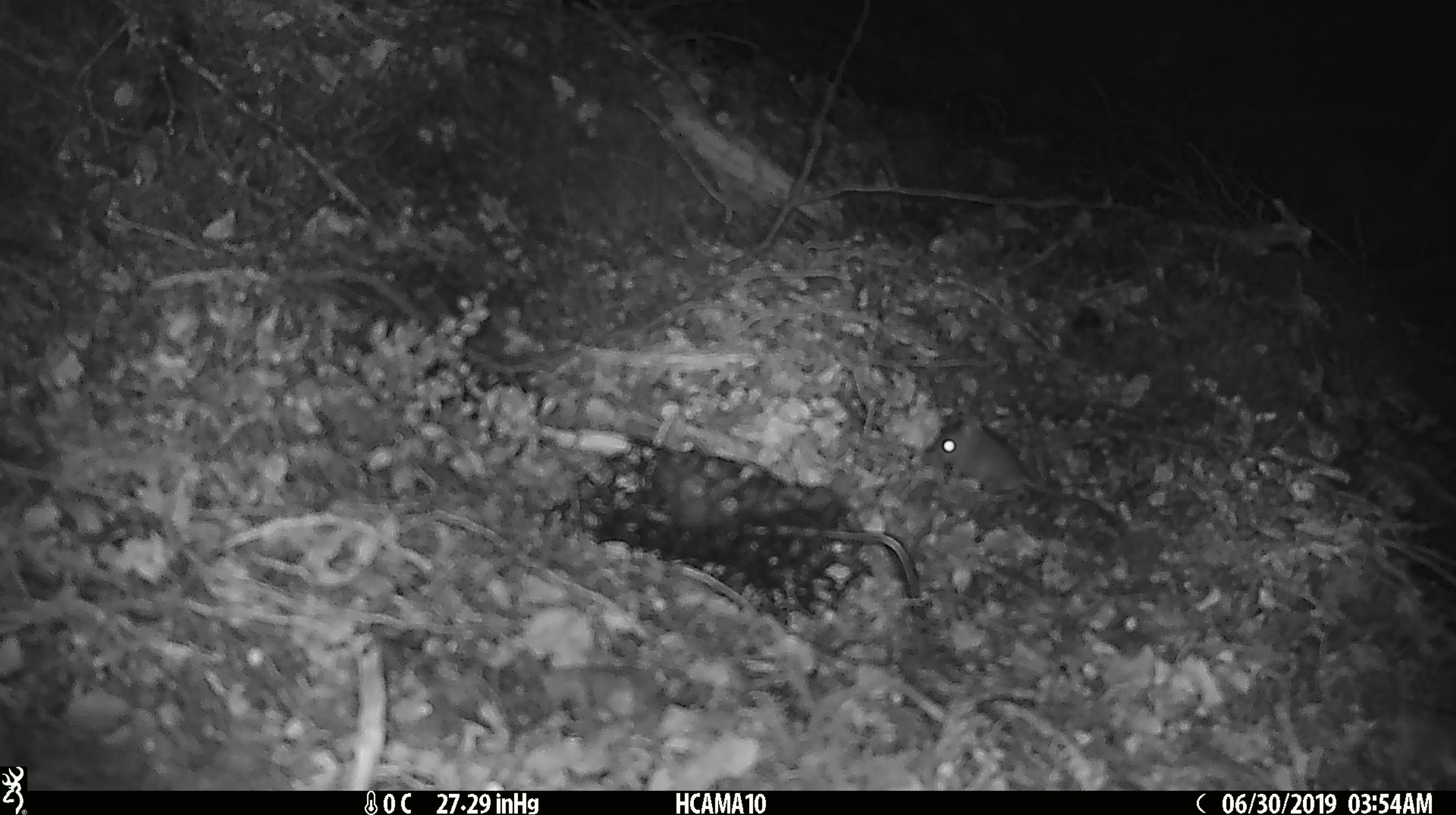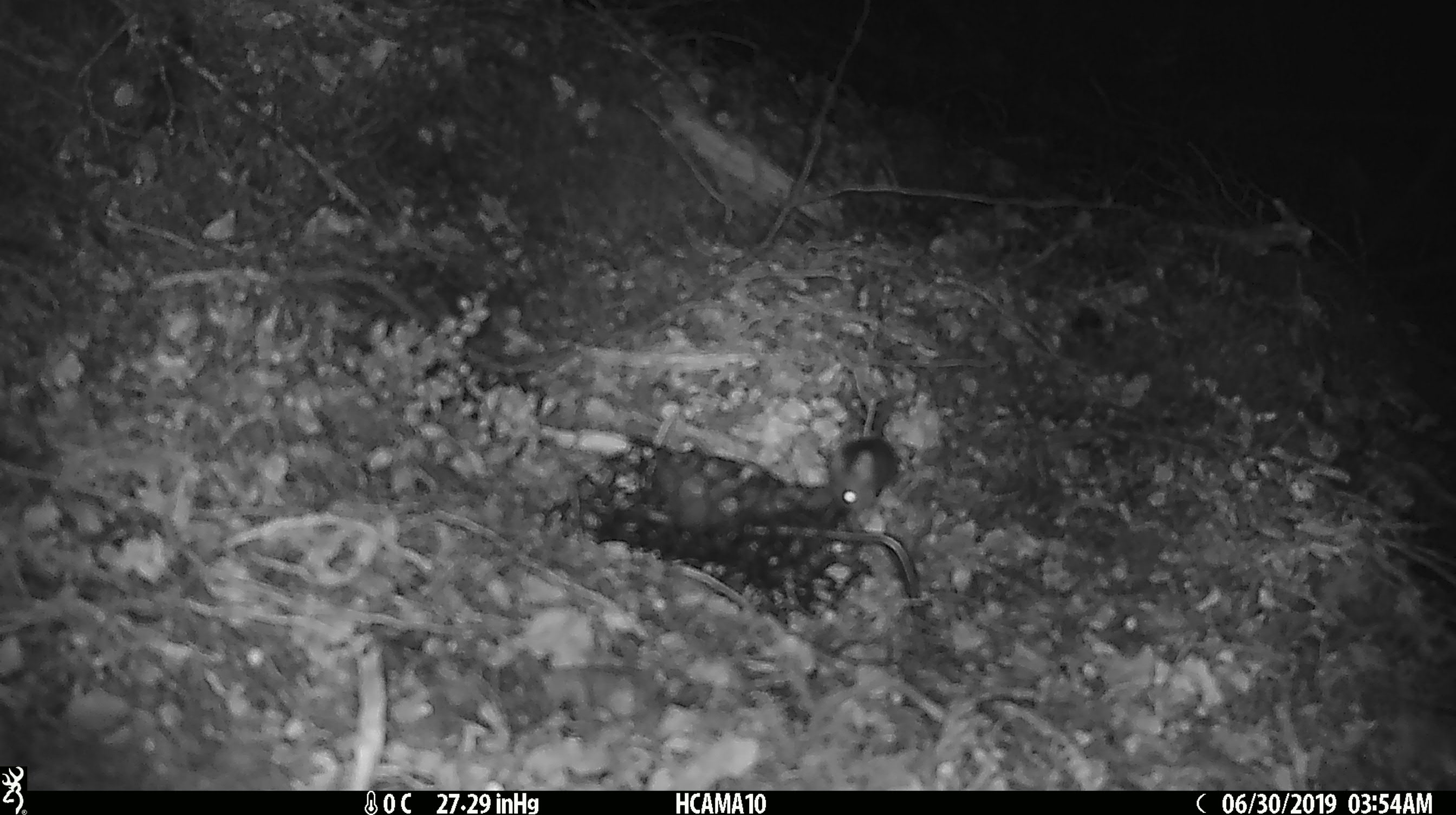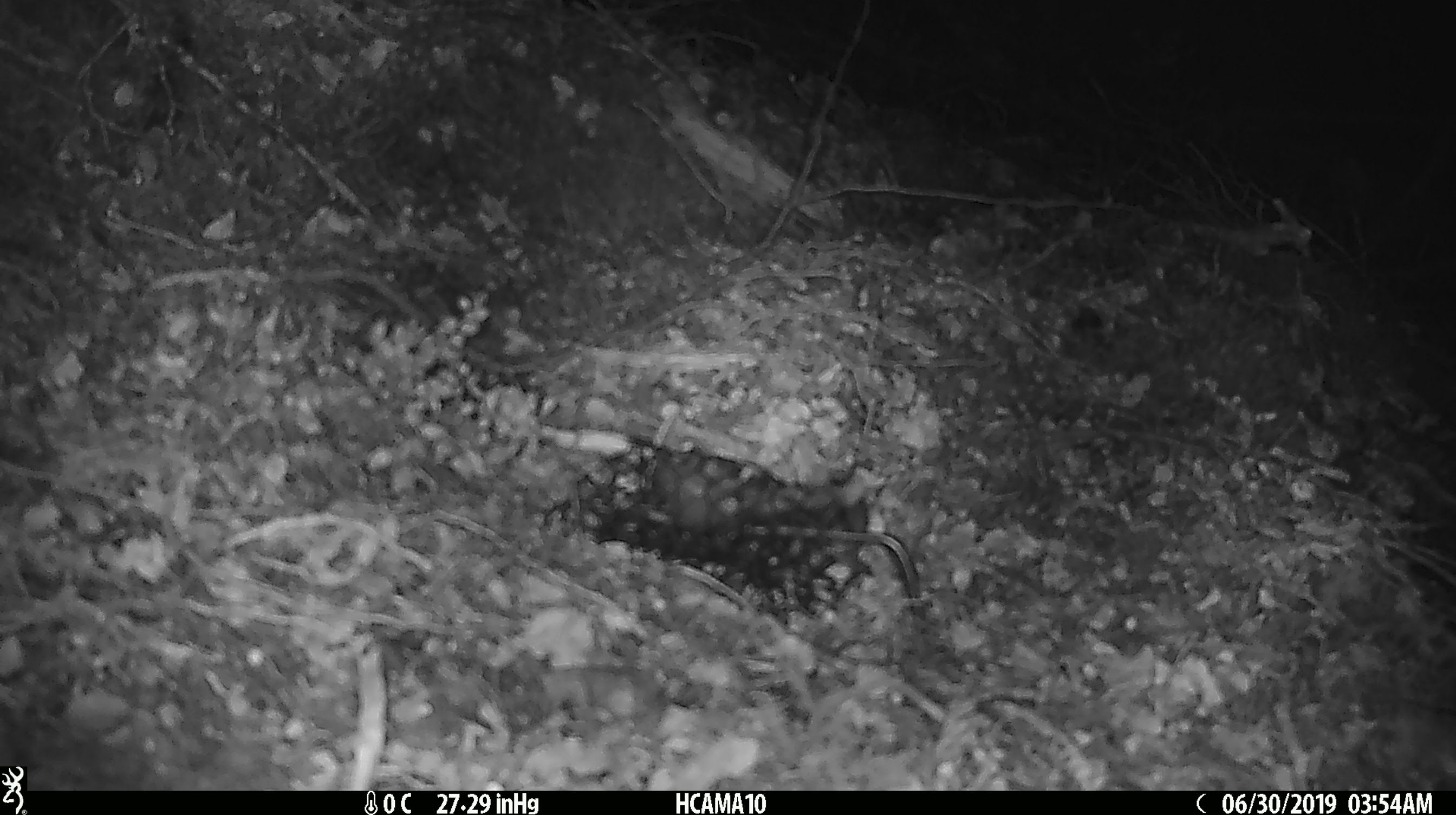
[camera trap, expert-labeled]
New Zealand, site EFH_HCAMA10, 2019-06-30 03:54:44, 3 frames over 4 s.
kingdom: Animalia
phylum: Chordata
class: Mammalia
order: Rodentia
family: Muridae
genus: Mus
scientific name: Mus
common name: mouse